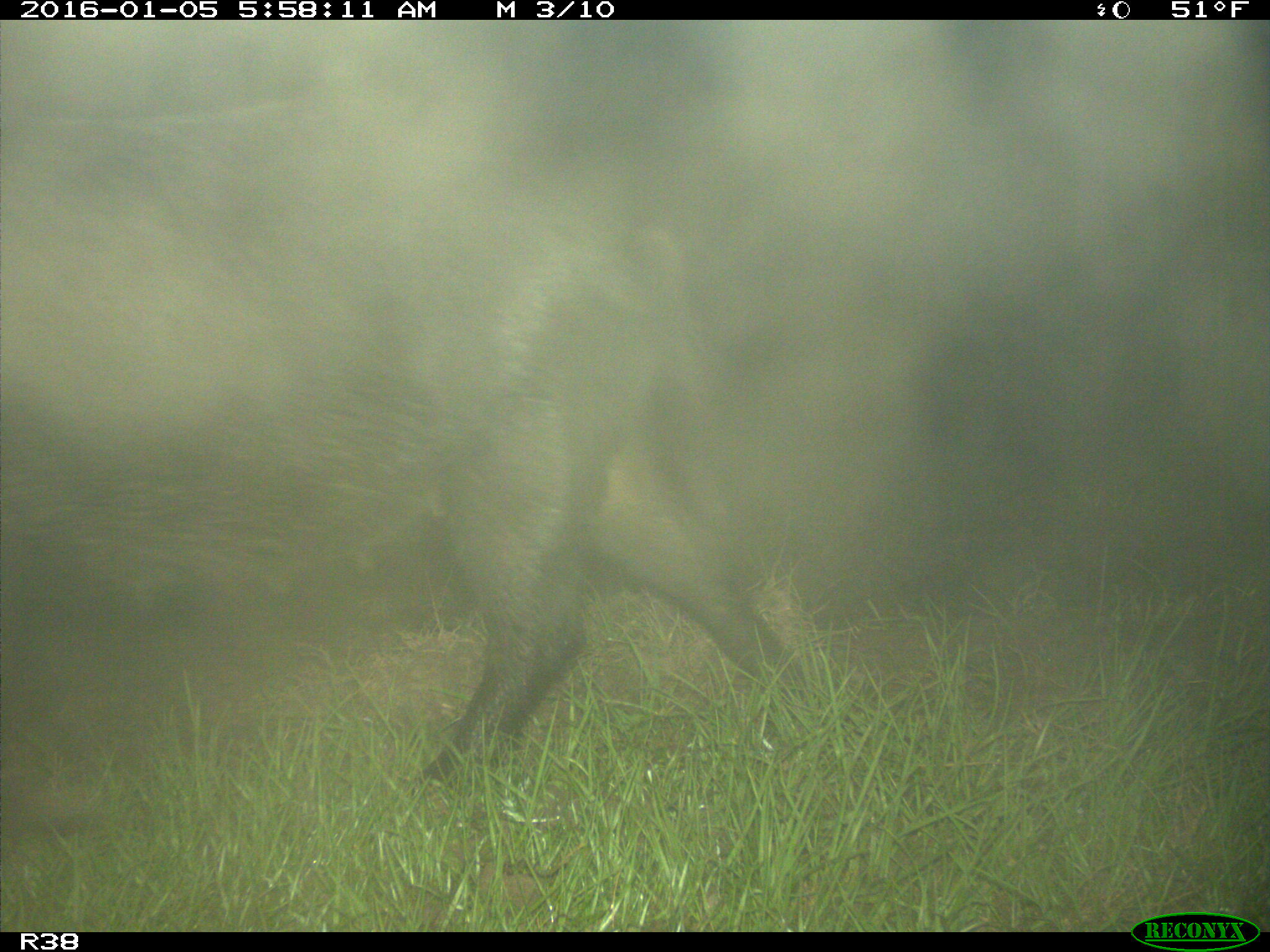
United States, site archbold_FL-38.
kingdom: Animalia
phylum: Chordata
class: Mammalia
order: Artiodactyla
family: Suidae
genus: Sus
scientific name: Sus scrofa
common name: wild boar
Sus scrofa (wild boar).